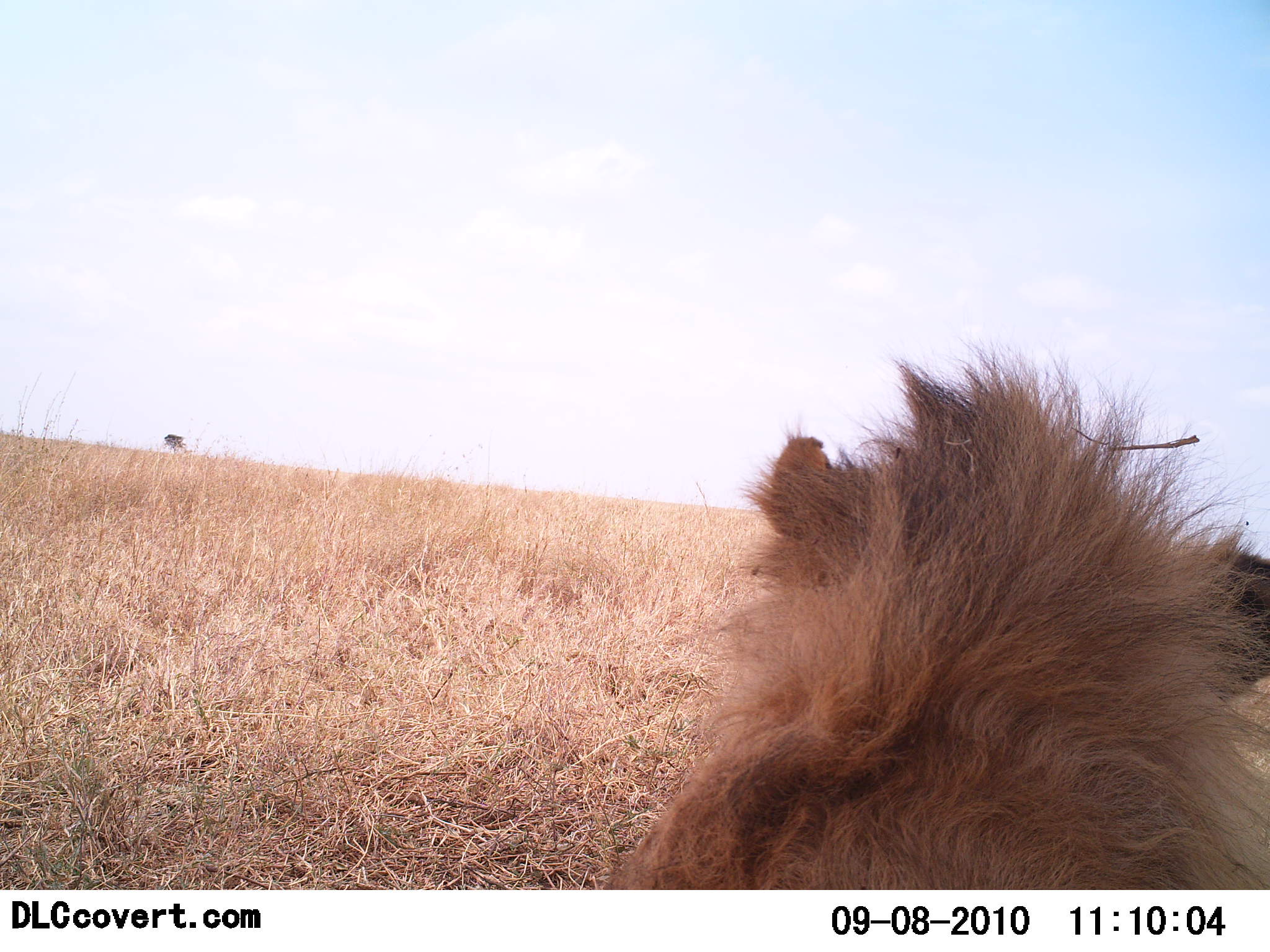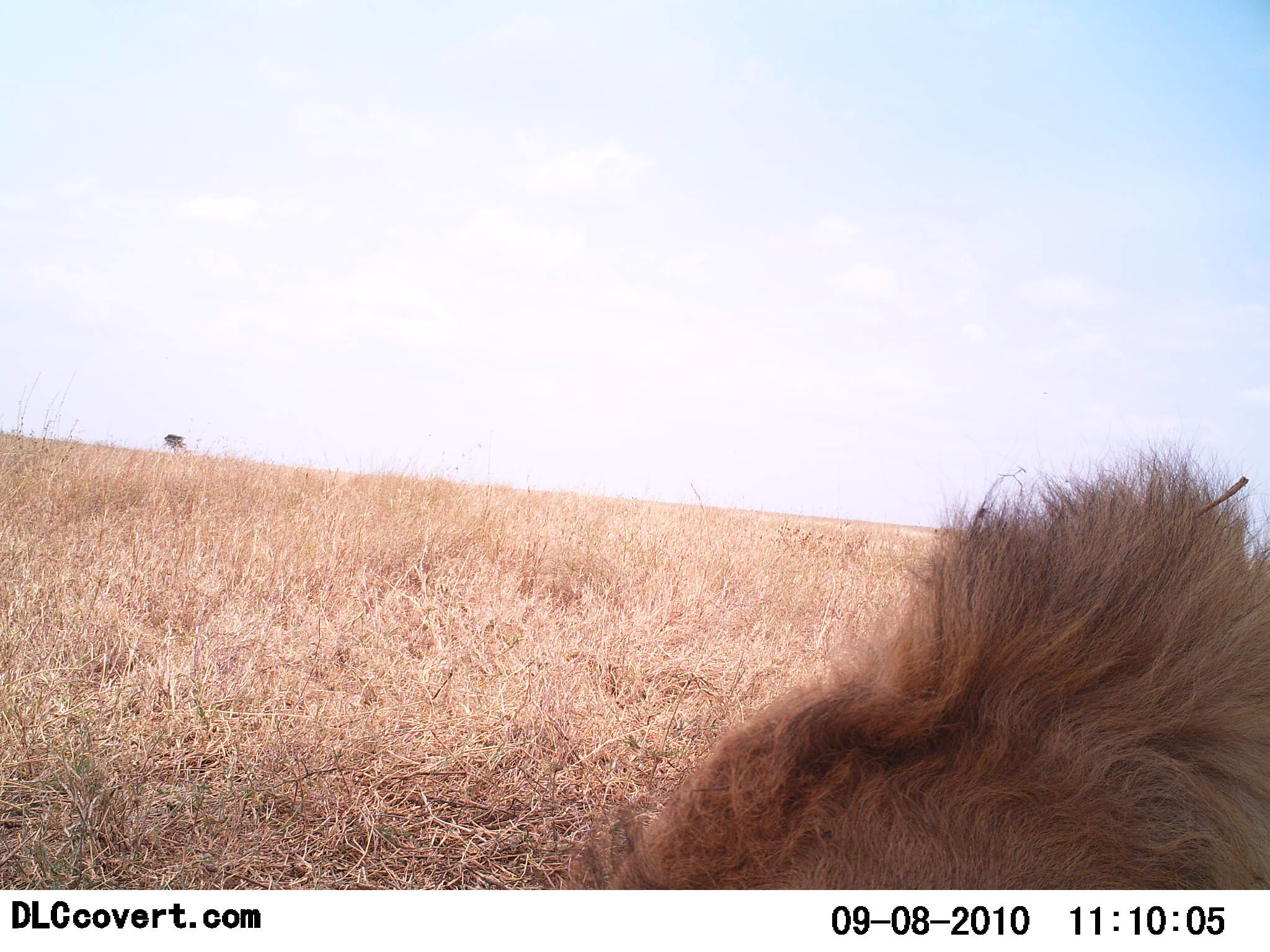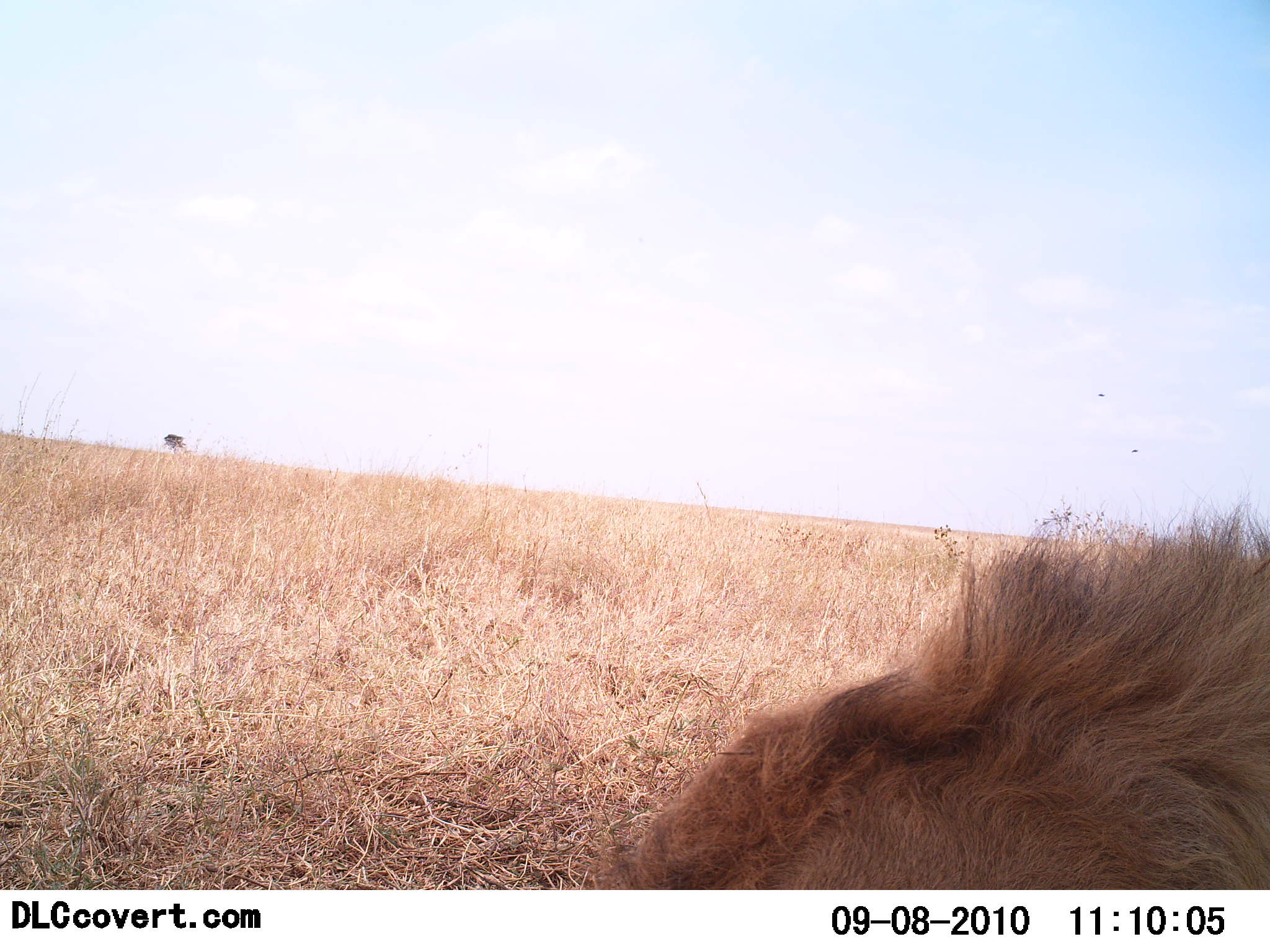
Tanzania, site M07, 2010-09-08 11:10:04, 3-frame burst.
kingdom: Animalia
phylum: Chordata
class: Mammalia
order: Carnivora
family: Felidae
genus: Panthera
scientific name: Panthera leo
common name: lion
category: lionmale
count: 1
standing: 12%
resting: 75%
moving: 0%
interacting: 6%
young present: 0%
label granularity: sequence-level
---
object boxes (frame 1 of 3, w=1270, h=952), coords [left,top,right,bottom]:
animal: [617,331,1270,890]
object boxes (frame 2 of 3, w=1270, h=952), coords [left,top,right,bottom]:
animal: [566,431,1270,891]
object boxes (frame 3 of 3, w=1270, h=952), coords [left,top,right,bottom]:
animal: [586,481,1270,890]